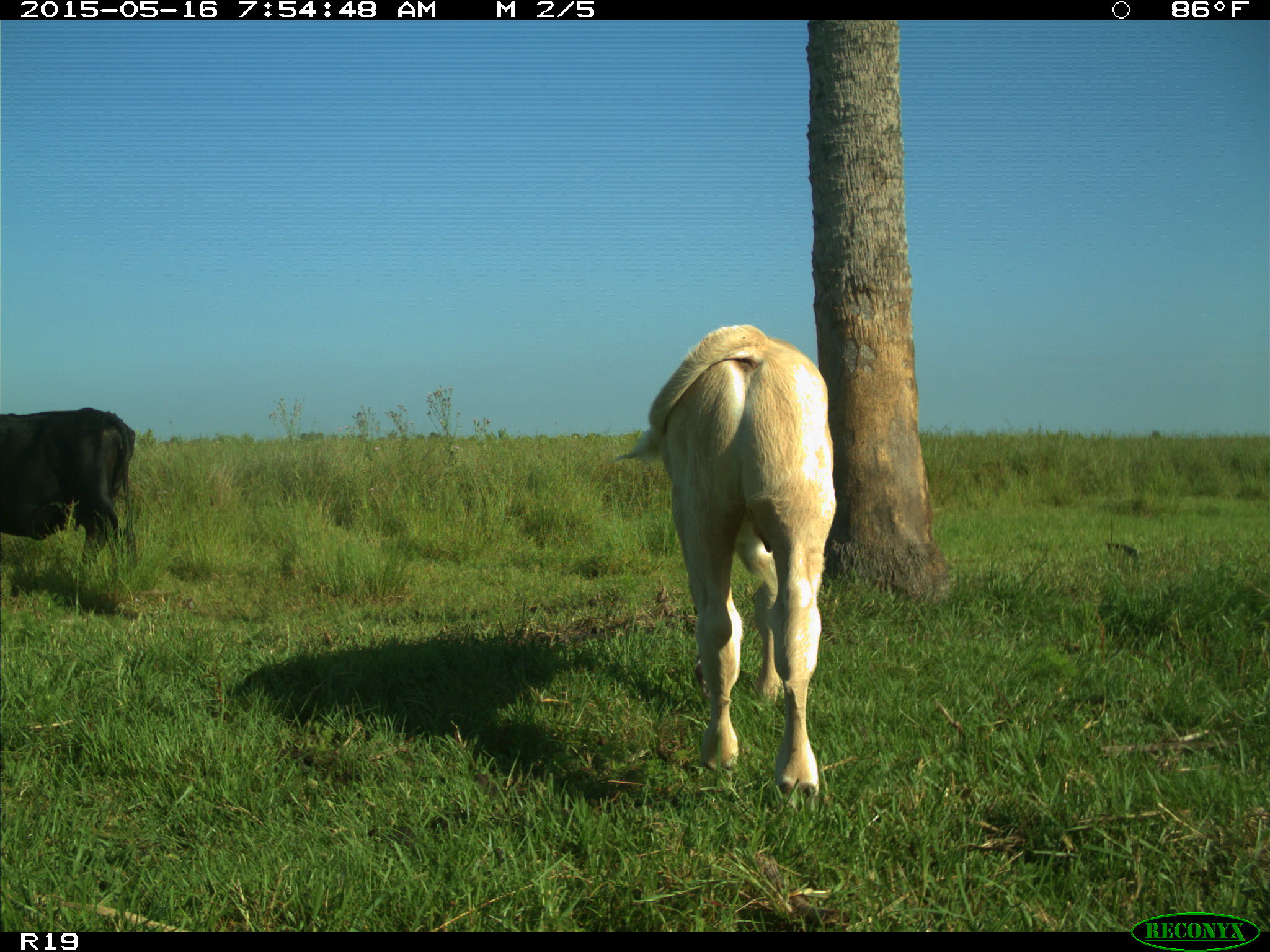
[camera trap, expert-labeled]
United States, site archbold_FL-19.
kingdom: Animalia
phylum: Chordata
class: Mammalia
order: Artiodactyla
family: Bovidae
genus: Bos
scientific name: Bos taurus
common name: domestic cow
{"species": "Bos taurus (domestic cow)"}